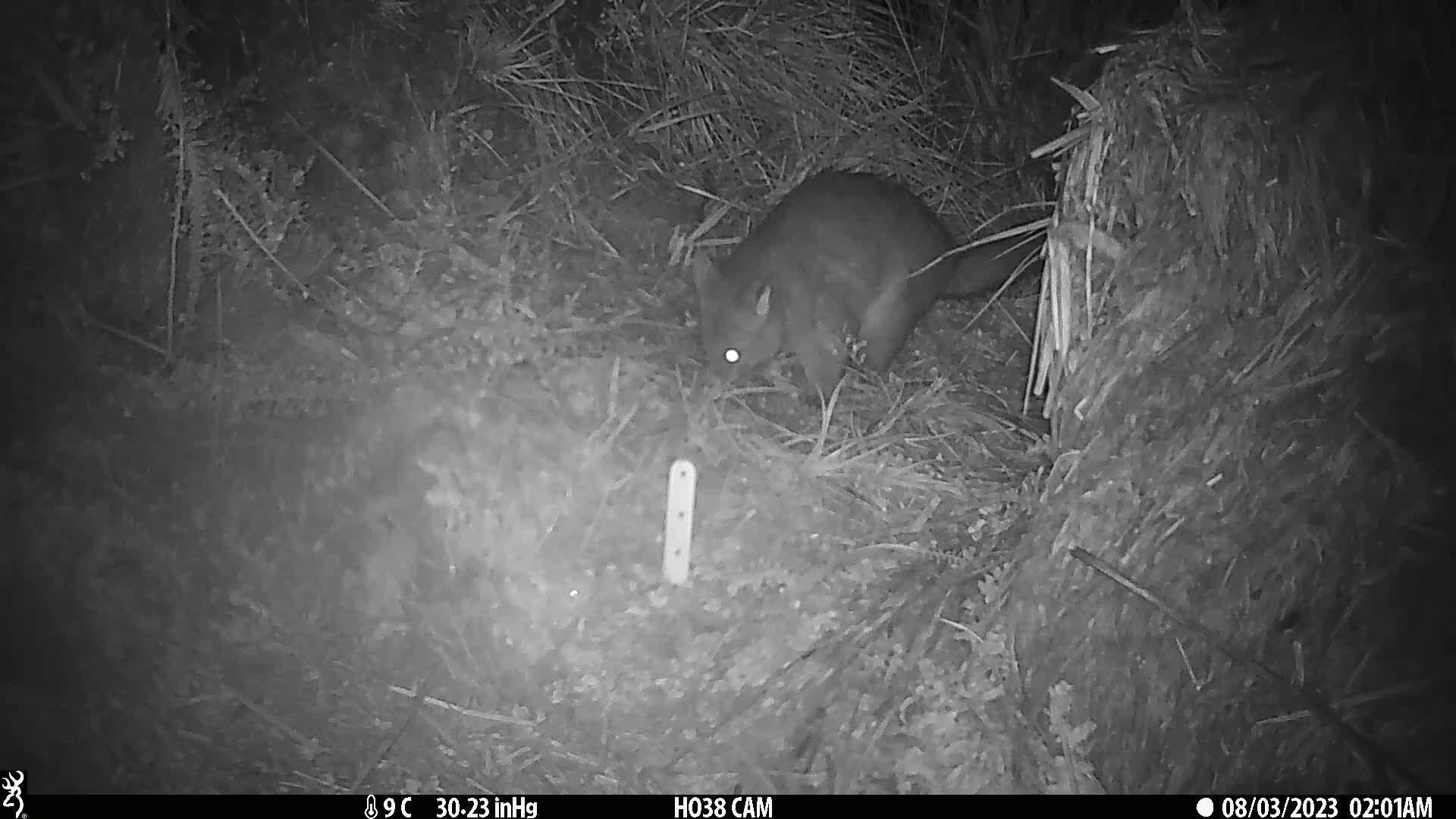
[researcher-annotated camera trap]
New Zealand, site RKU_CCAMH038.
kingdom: Animalia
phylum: Chordata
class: Mammalia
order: Diprotodontia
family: Phalangeridae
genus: Trichosurus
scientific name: Trichosurus vulpecula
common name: common brushtail possum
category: possum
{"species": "possum (common brushtail possum) (Trichosurus vulpecula)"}